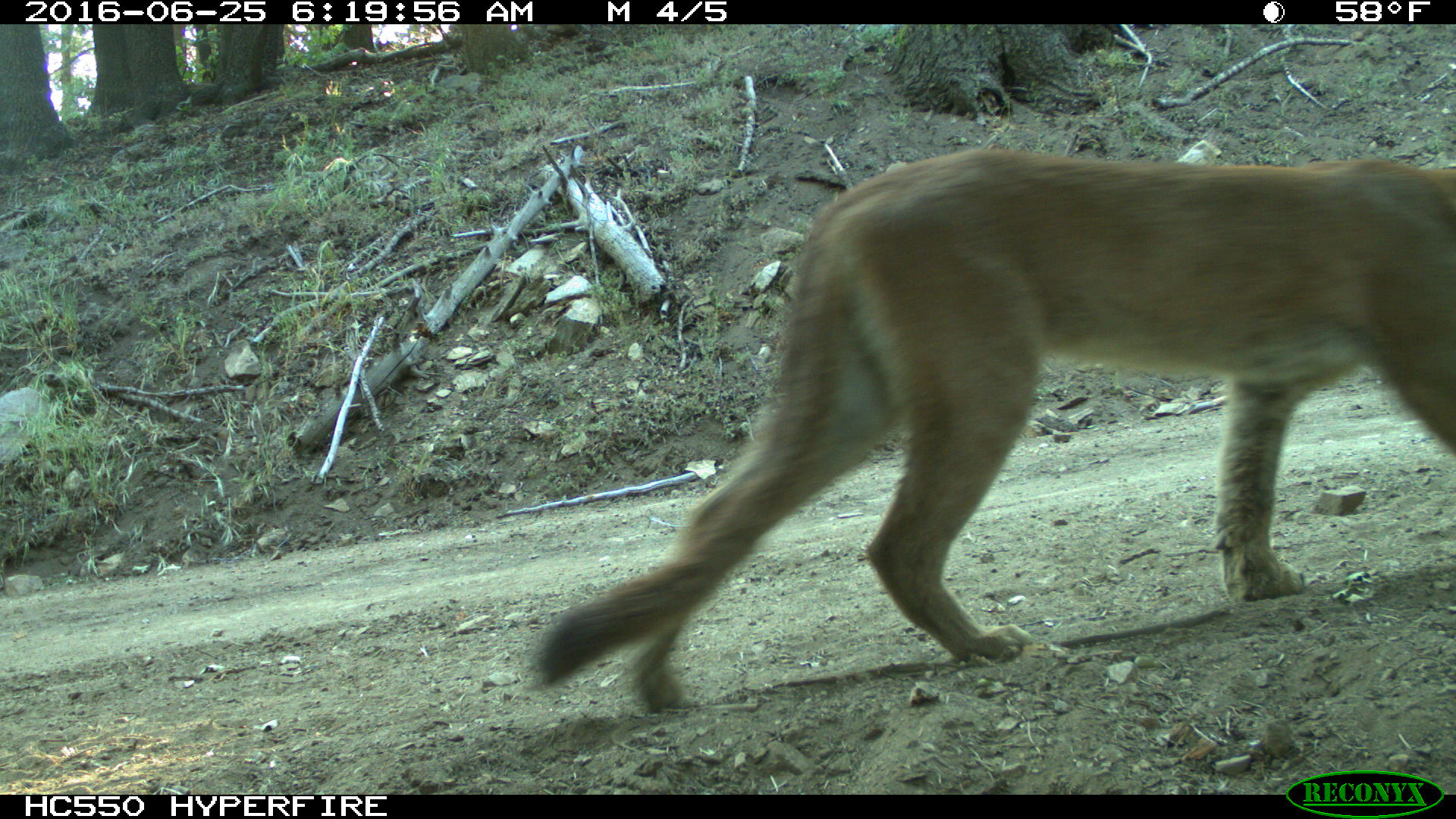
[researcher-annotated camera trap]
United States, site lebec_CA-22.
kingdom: Animalia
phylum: Chordata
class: Mammalia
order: Carnivora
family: Felidae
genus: Puma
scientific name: Puma concolor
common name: mountain lion